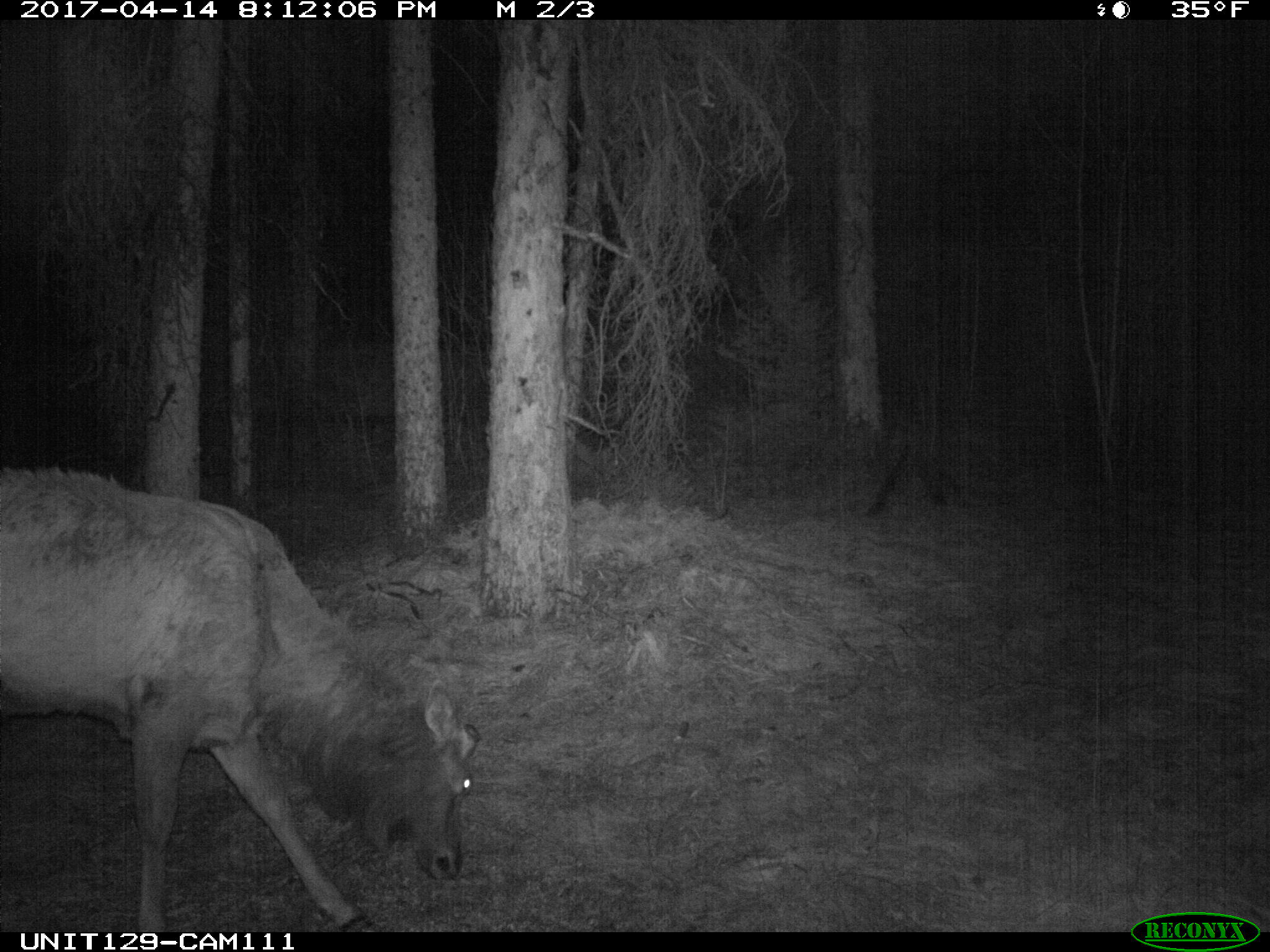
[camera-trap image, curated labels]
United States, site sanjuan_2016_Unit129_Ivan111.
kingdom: Animalia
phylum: Chordata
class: Mammalia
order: Artiodactyla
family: Cervidae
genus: Cervus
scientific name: Cervus elaphus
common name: red deer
Cervus elaphus (red deer).